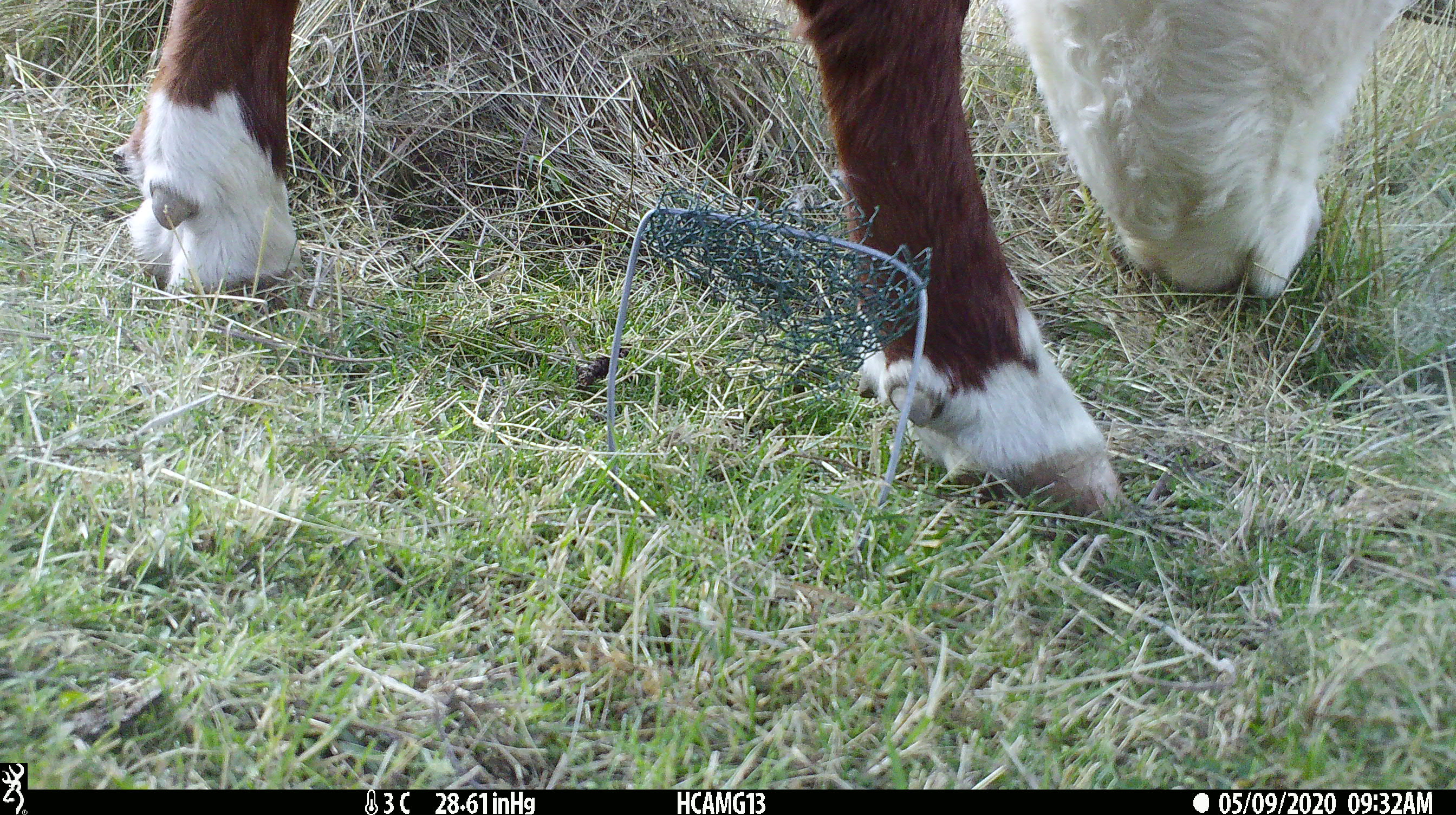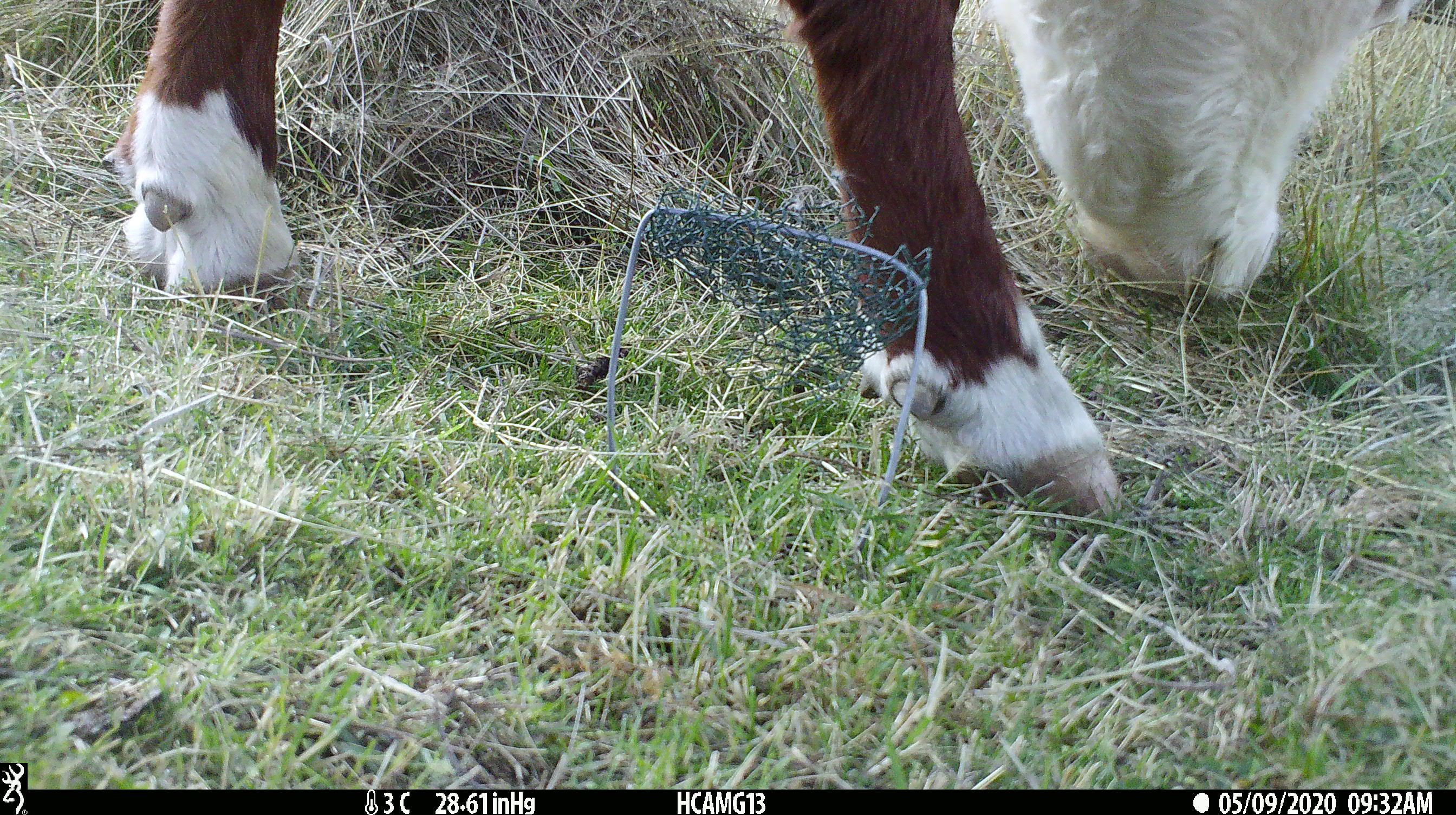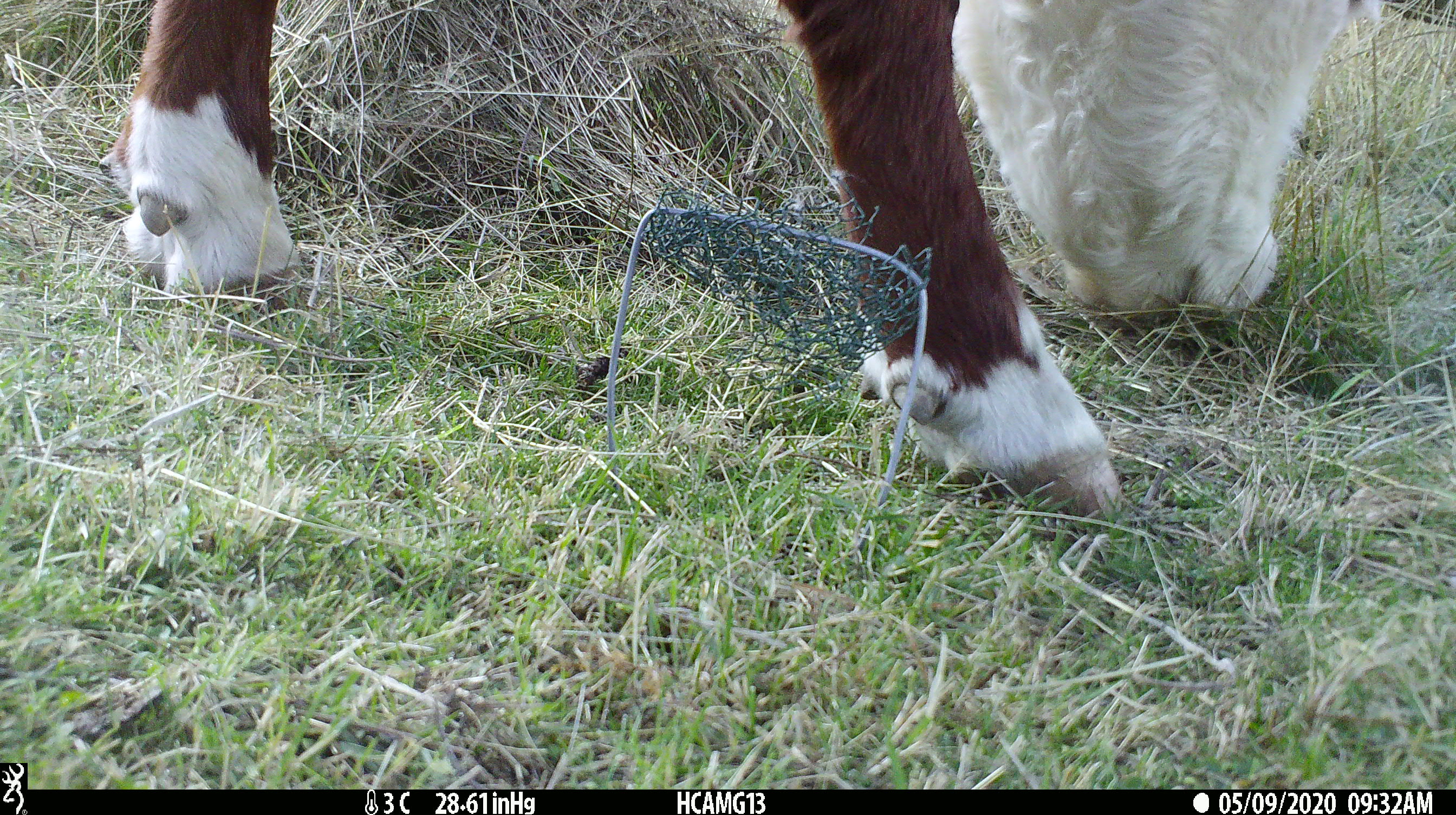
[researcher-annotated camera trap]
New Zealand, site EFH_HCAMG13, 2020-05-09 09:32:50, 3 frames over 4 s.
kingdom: Animalia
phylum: Chordata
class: Mammalia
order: Artiodactyla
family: Bovidae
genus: Bos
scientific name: Bos taurus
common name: domestic cow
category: cow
Cow (domestic cow) (Bos taurus).